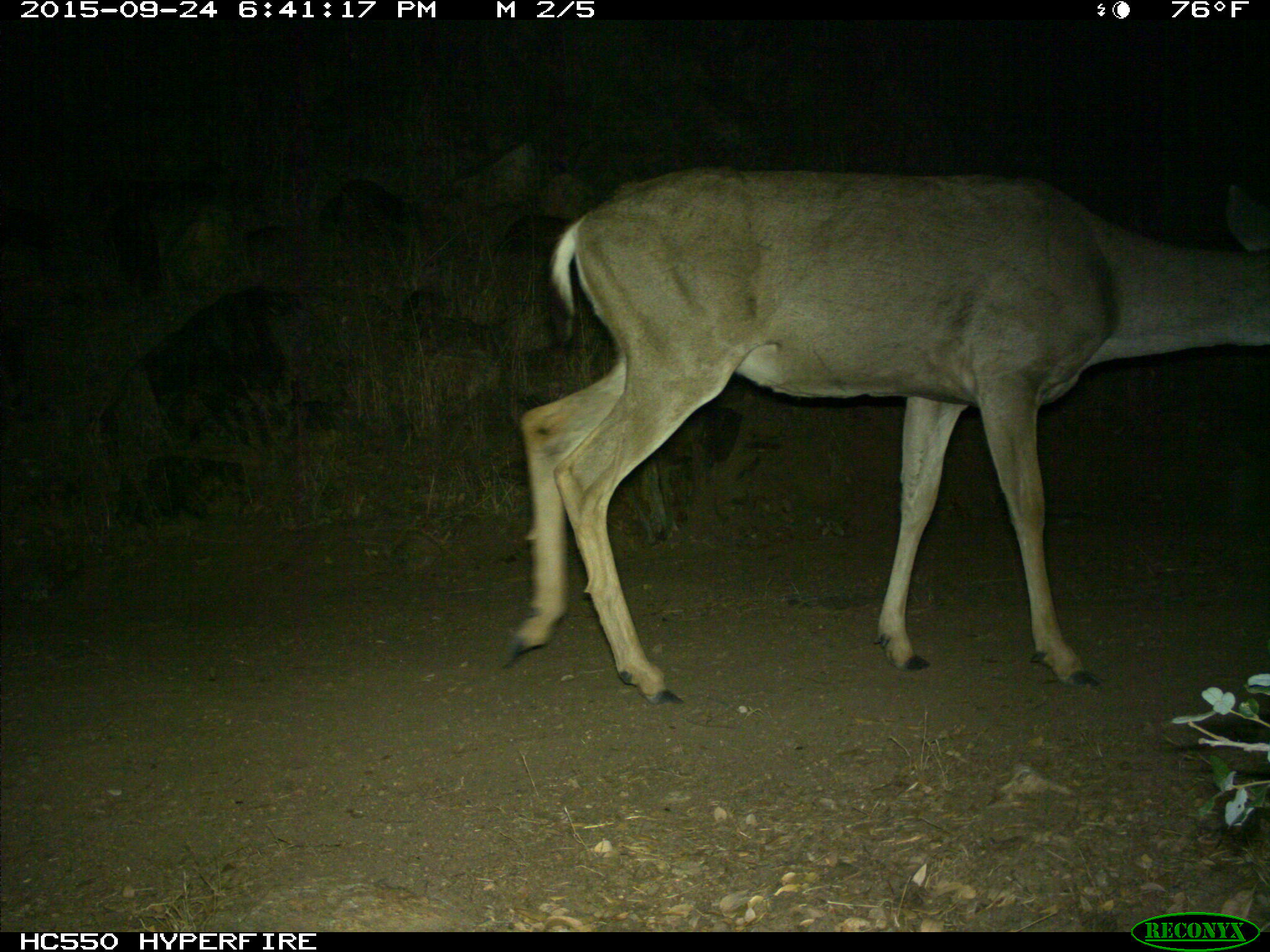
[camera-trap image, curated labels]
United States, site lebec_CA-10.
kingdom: Animalia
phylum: Chordata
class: Mammalia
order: Artiodactyla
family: Cervidae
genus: Odocoileus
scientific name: Odocoileus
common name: deer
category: unidentified deer